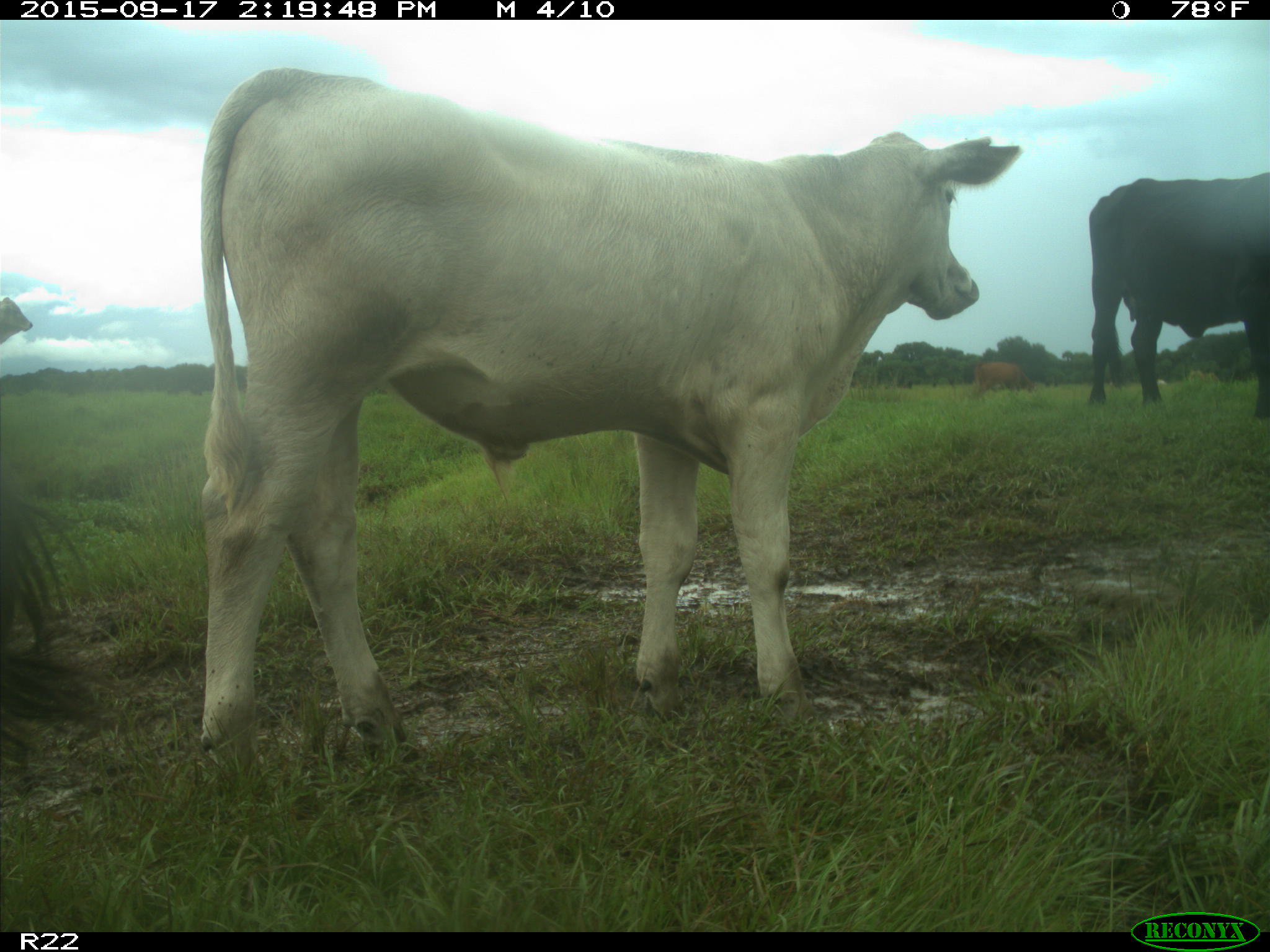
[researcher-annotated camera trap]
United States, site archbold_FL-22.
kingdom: Animalia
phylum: Chordata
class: Mammalia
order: Artiodactyla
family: Bovidae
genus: Bos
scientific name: Bos taurus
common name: domestic cow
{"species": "Bos taurus (domestic cow)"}